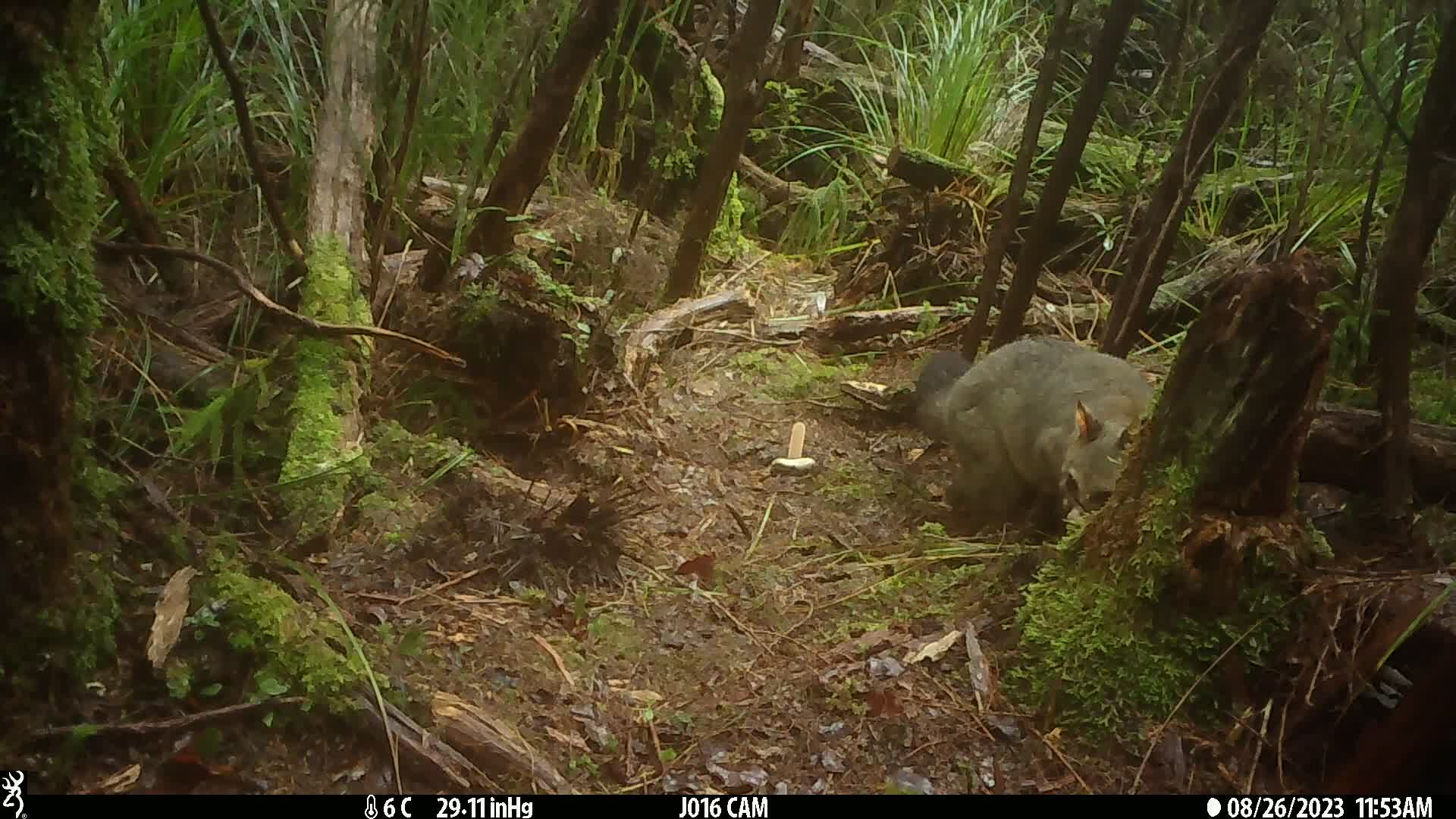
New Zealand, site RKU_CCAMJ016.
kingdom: Animalia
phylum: Chordata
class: Mammalia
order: Diprotodontia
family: Phalangeridae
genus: Trichosurus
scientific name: Trichosurus vulpecula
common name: common brushtail possum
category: possum